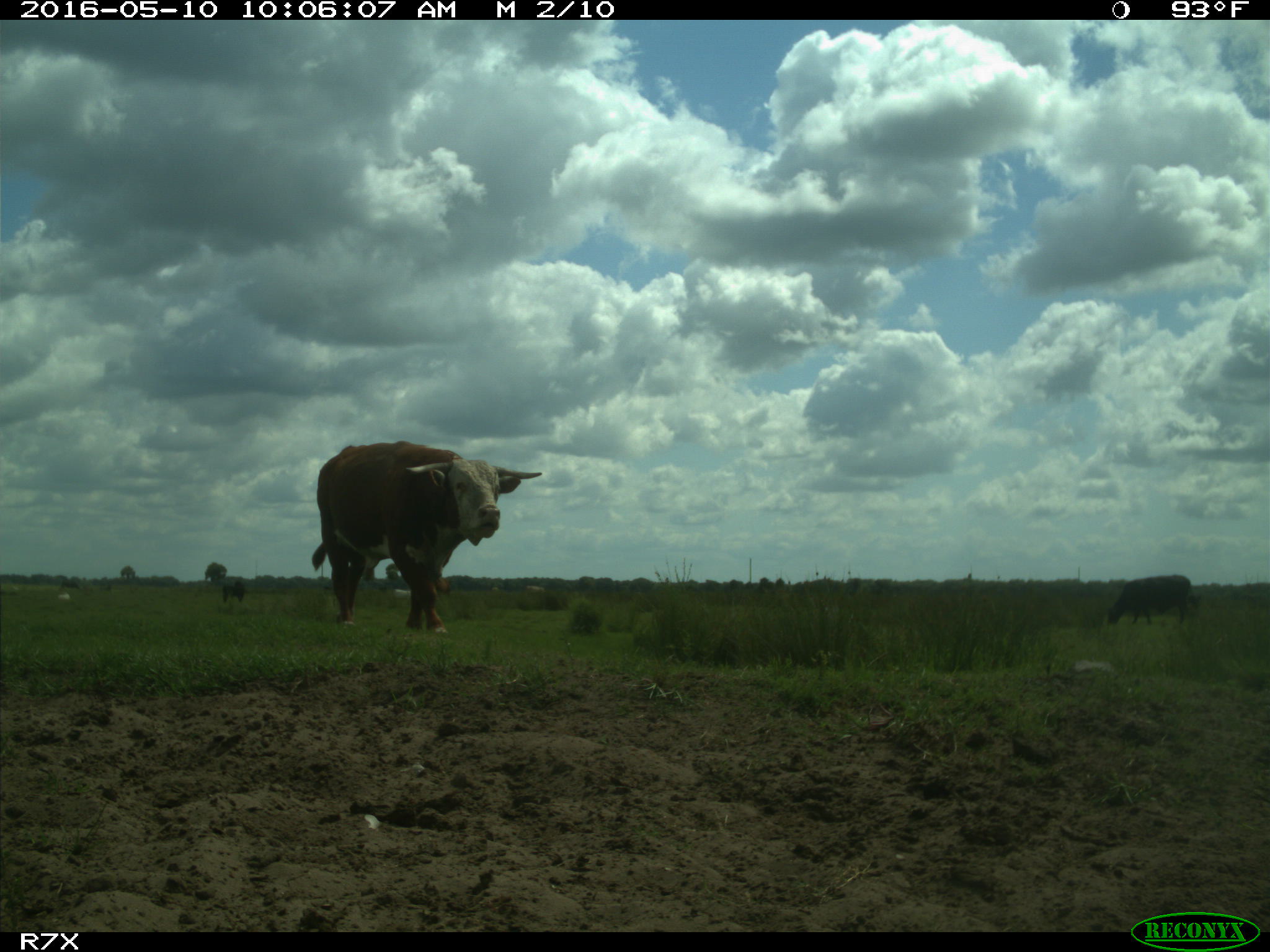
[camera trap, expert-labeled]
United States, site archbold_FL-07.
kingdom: Animalia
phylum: Chordata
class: Mammalia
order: Artiodactyla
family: Bovidae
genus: Bos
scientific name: Bos taurus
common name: domestic cow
Bos taurus (domestic cow).